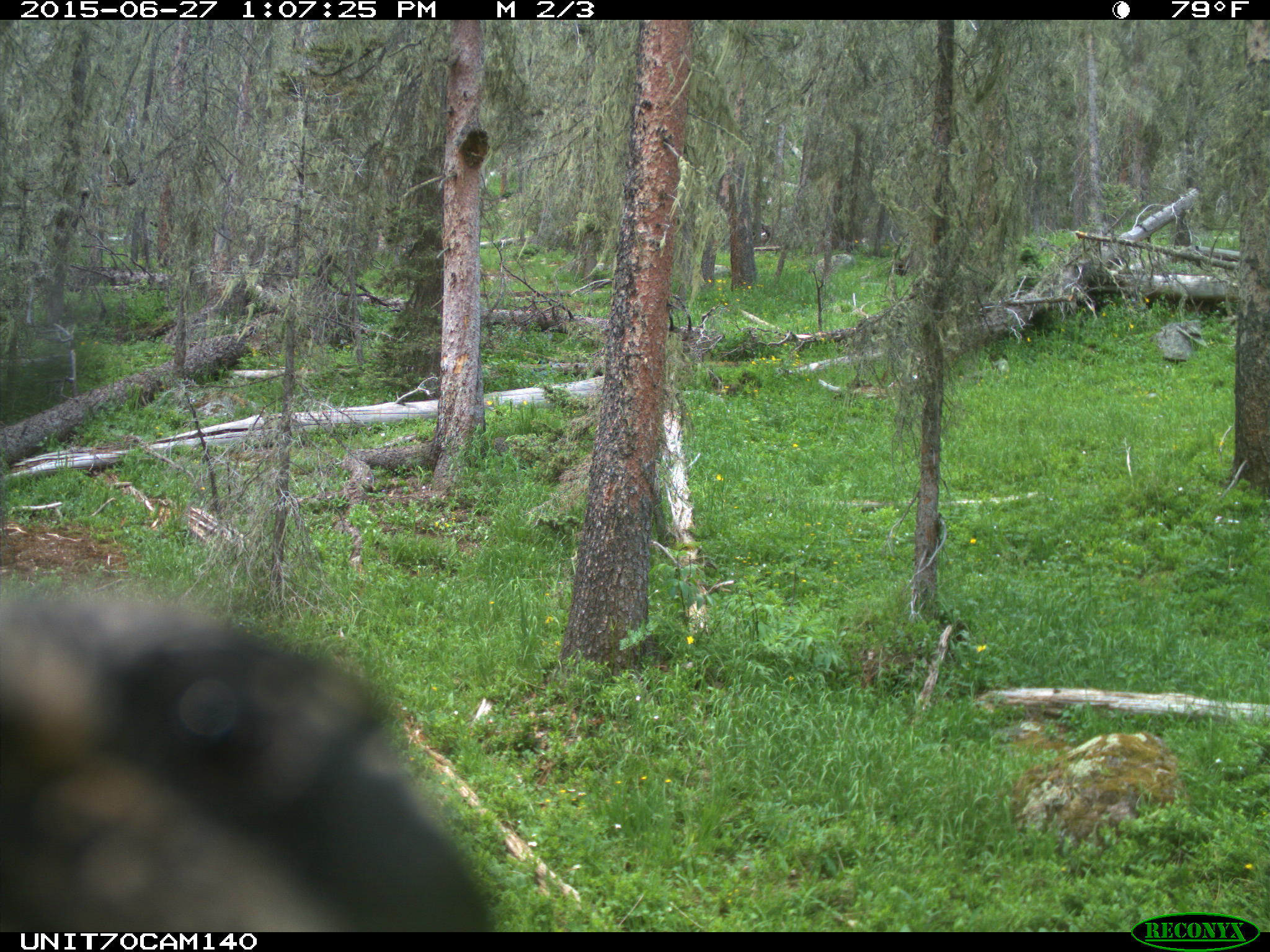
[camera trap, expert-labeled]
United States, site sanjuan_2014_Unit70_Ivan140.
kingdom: Animalia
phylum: Chordata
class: Aves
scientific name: Aves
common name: birds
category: unidentified bird